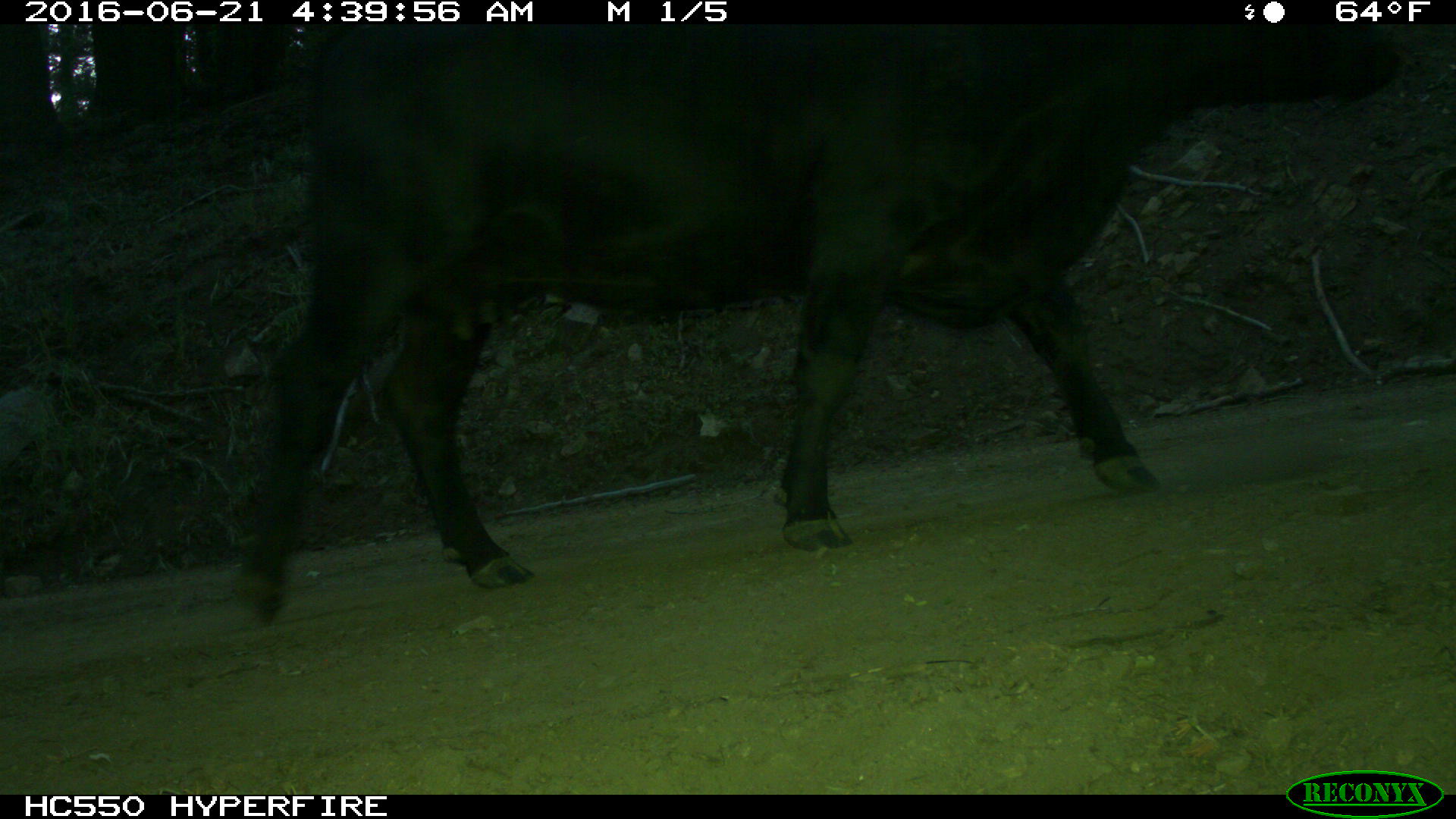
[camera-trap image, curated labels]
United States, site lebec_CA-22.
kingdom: Animalia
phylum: Chordata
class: Mammalia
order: Artiodactyla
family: Bovidae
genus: Bos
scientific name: Bos taurus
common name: domestic cow